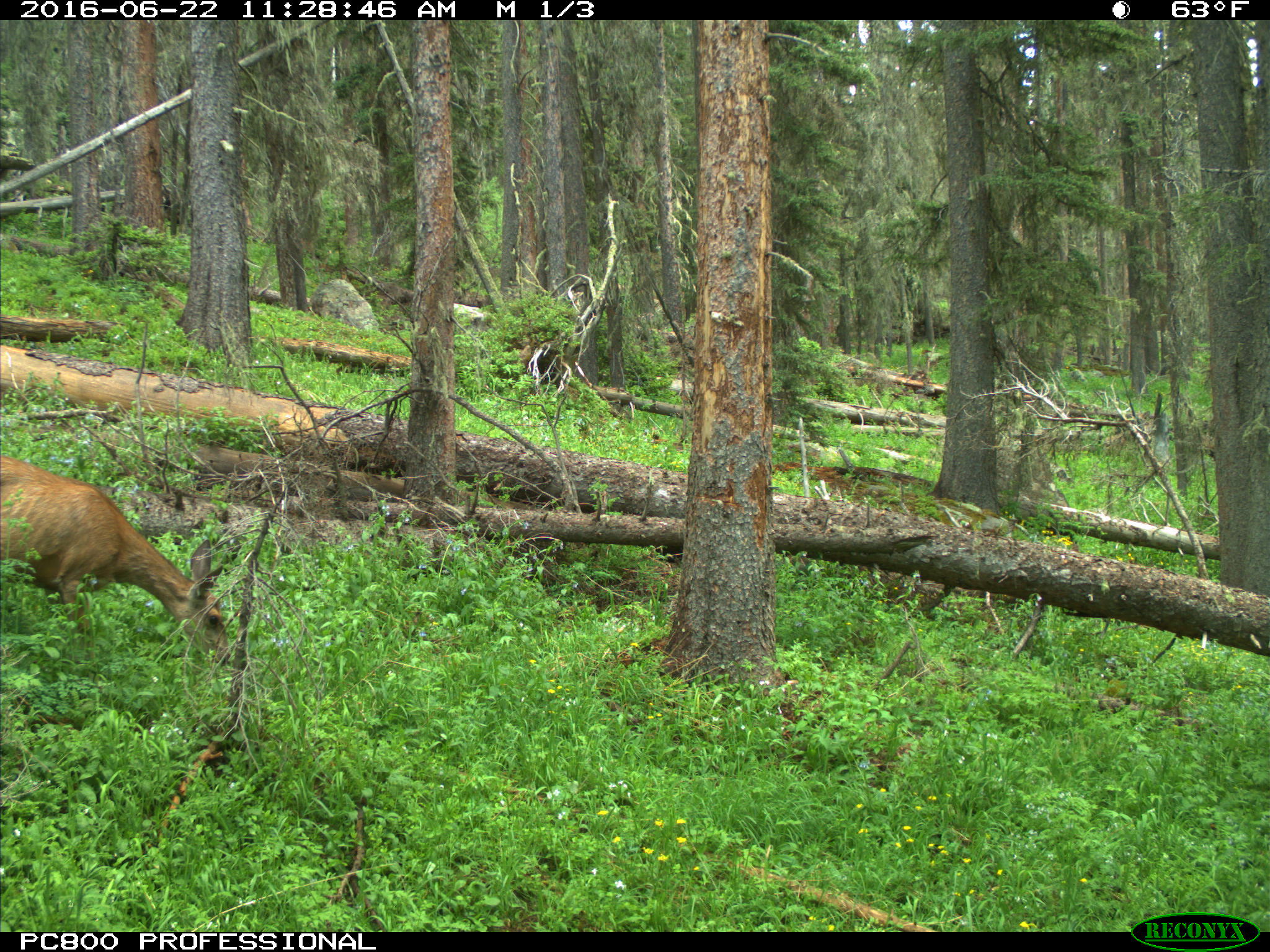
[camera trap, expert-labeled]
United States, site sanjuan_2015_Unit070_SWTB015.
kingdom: Animalia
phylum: Chordata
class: Mammalia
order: Artiodactyla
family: Cervidae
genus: Odocoileus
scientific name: Odocoileus hemionus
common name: mule deer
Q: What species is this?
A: Odocoileus hemionus (mule deer).